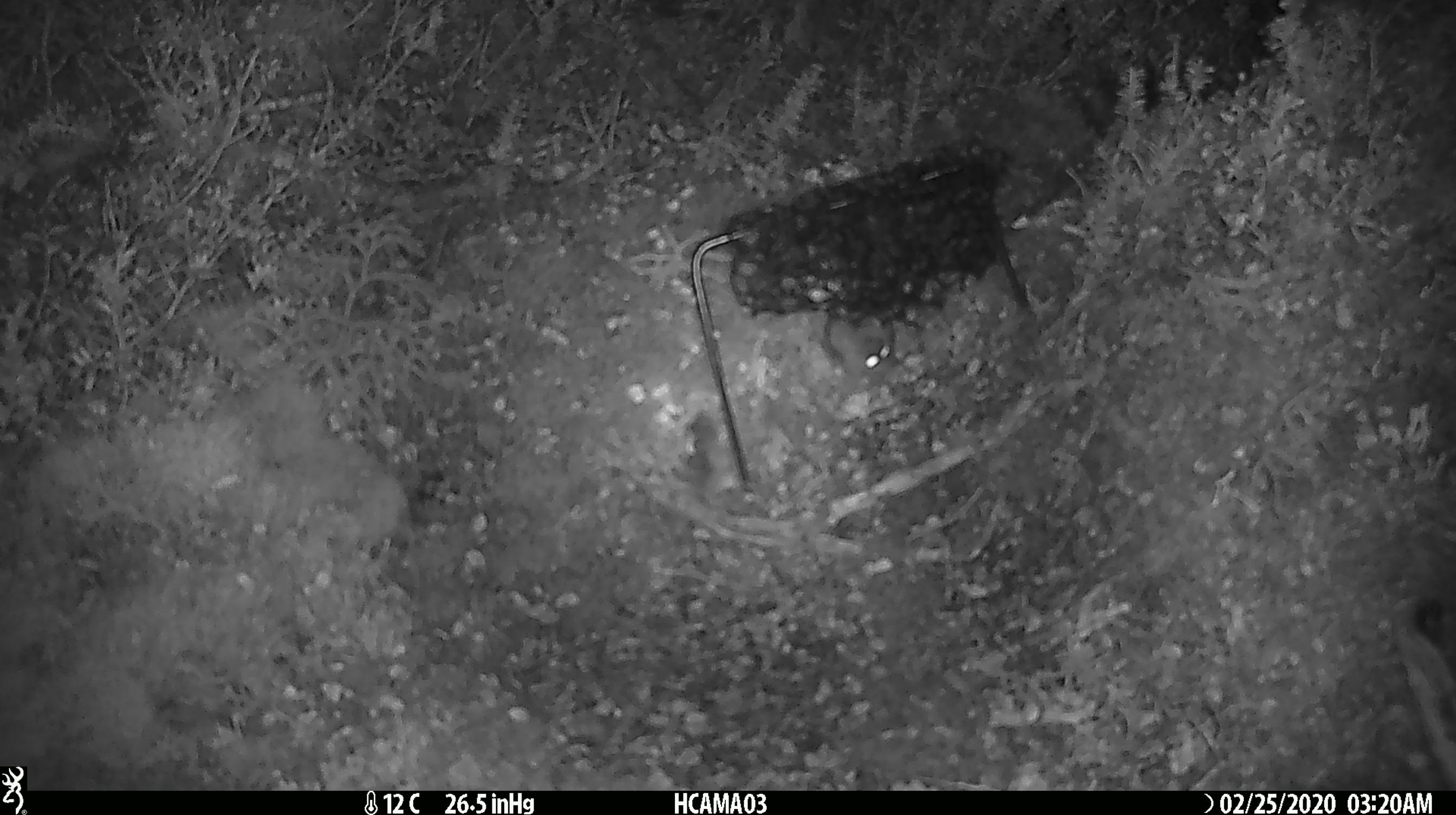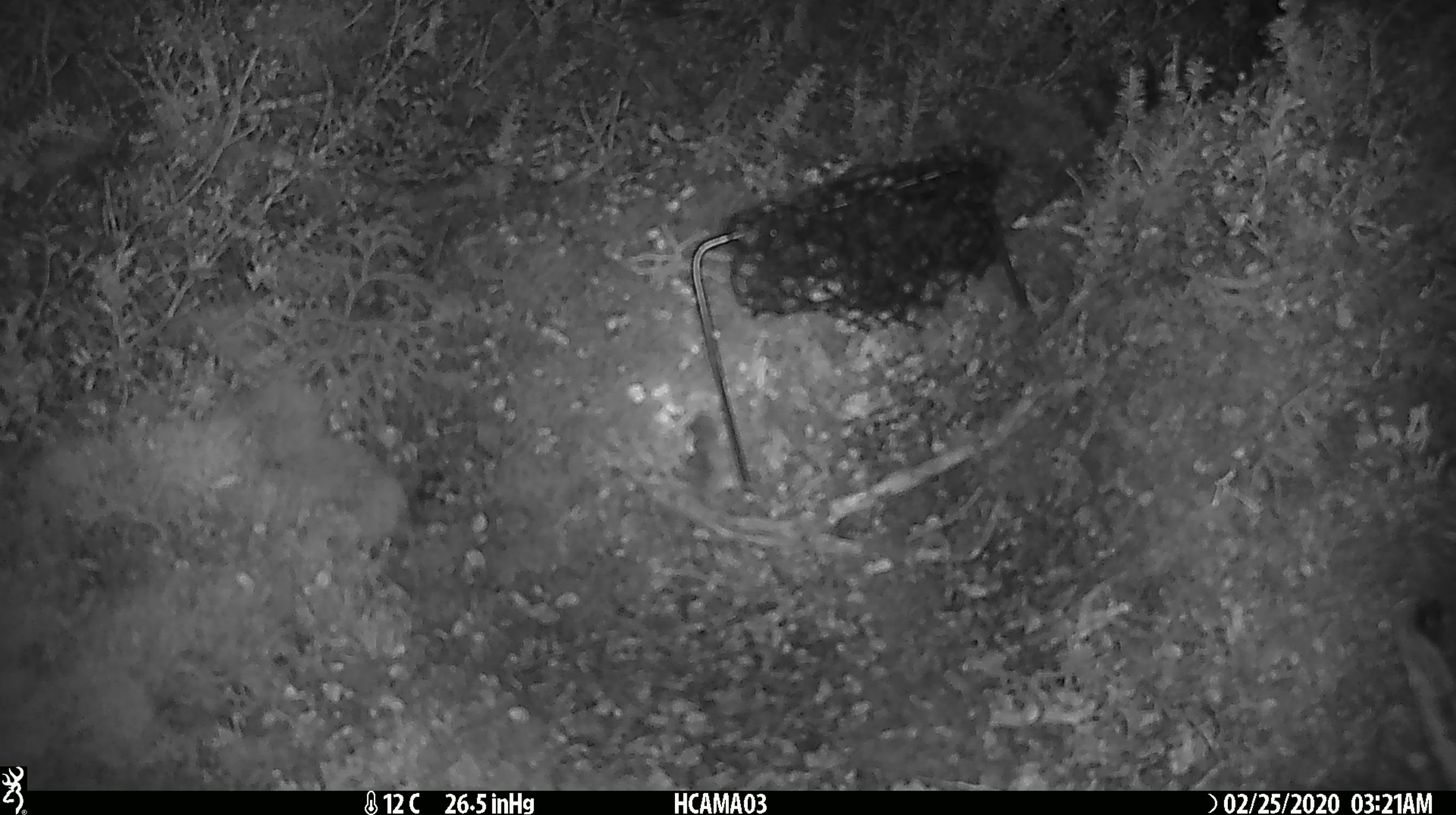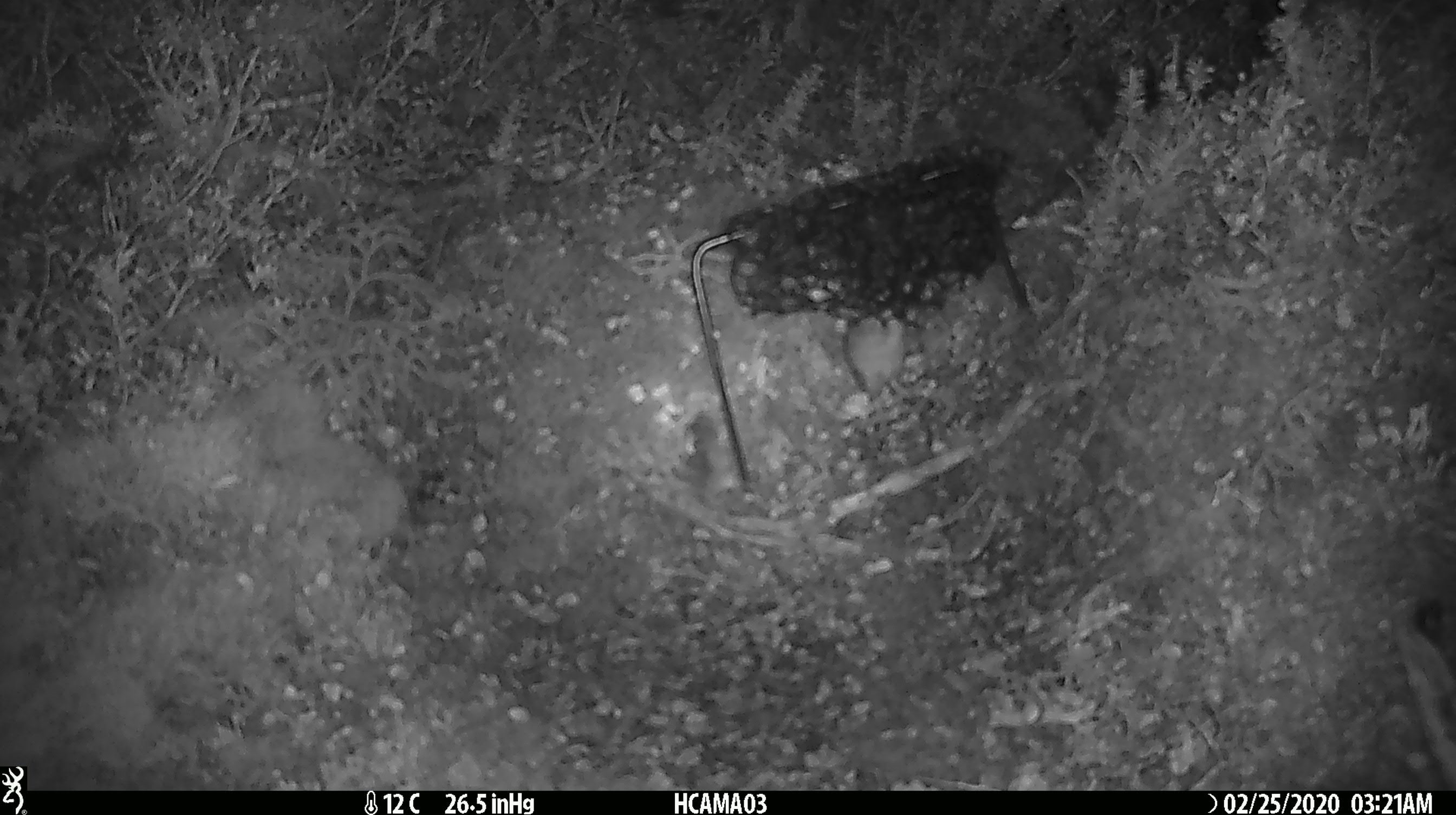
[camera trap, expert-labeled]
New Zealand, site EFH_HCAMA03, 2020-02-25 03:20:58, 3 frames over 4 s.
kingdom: Animalia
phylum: Chordata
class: Mammalia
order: Rodentia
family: Muridae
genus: Mus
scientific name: Mus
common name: mouse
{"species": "mouse (Mus)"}